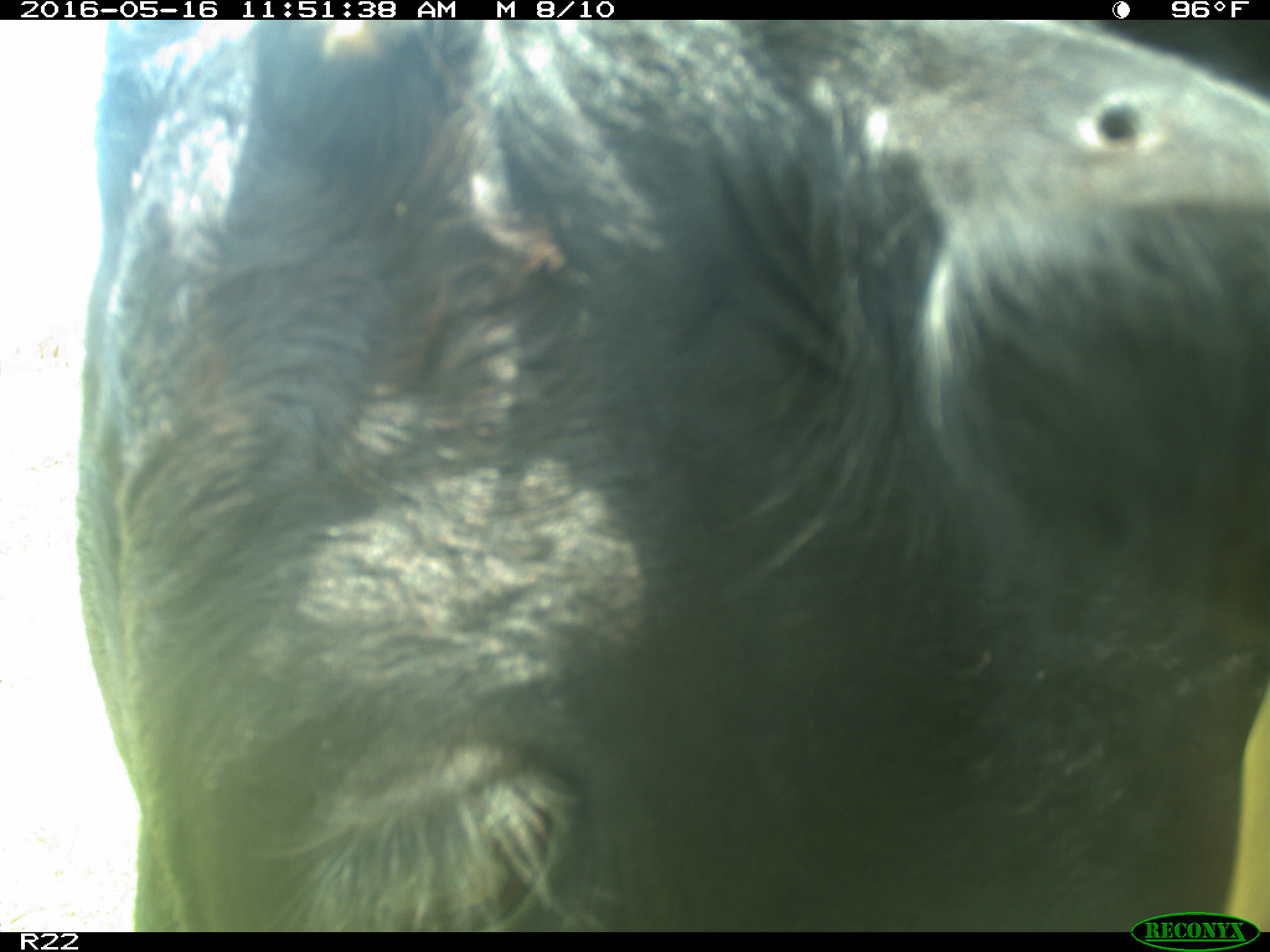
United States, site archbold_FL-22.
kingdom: Animalia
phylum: Chordata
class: Mammalia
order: Artiodactyla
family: Bovidae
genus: Bos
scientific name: Bos taurus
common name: domestic cow